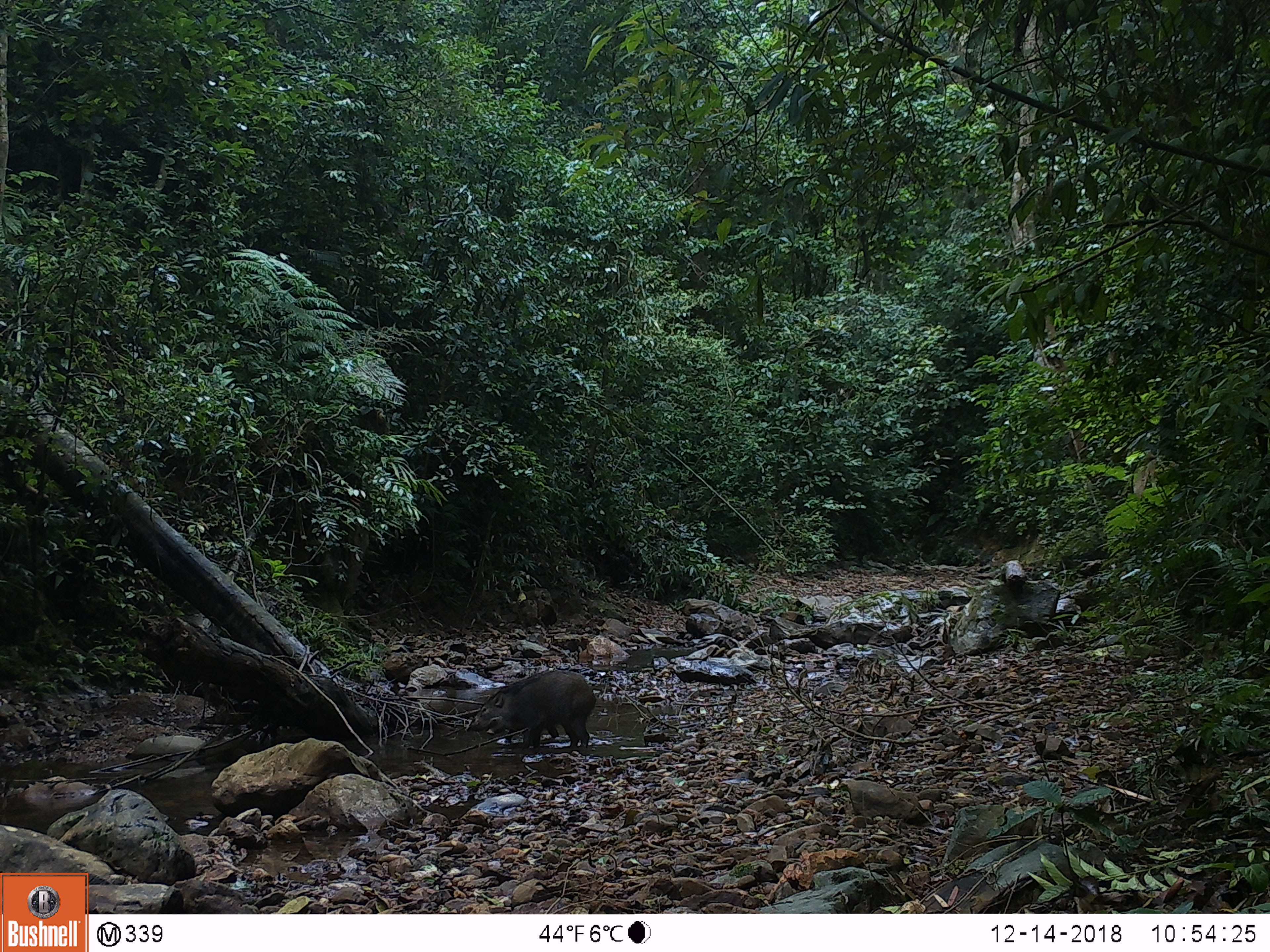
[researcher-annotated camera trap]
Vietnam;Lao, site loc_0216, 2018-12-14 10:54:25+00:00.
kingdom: Animalia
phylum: Chordata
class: Mammalia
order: Artiodactyla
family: Suidae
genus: Sus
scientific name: Sus scrofa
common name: eurasian wild pig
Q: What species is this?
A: Eurasian wild pig (Sus scrofa).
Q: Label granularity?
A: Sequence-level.